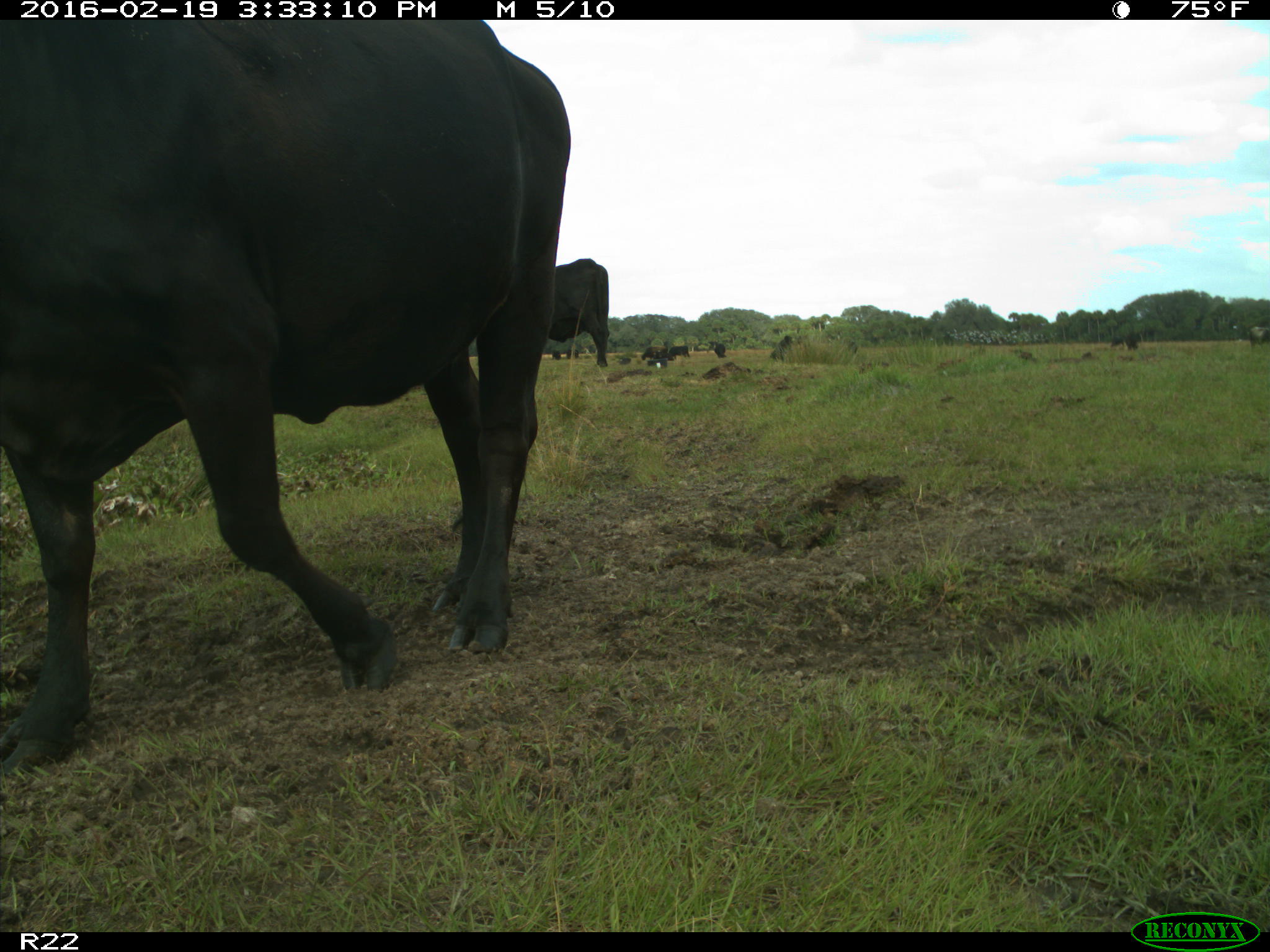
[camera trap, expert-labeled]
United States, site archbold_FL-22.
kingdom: Animalia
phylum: Chordata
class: Mammalia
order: Artiodactyla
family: Bovidae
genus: Bos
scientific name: Bos taurus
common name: domestic cow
Bos taurus (domestic cow).